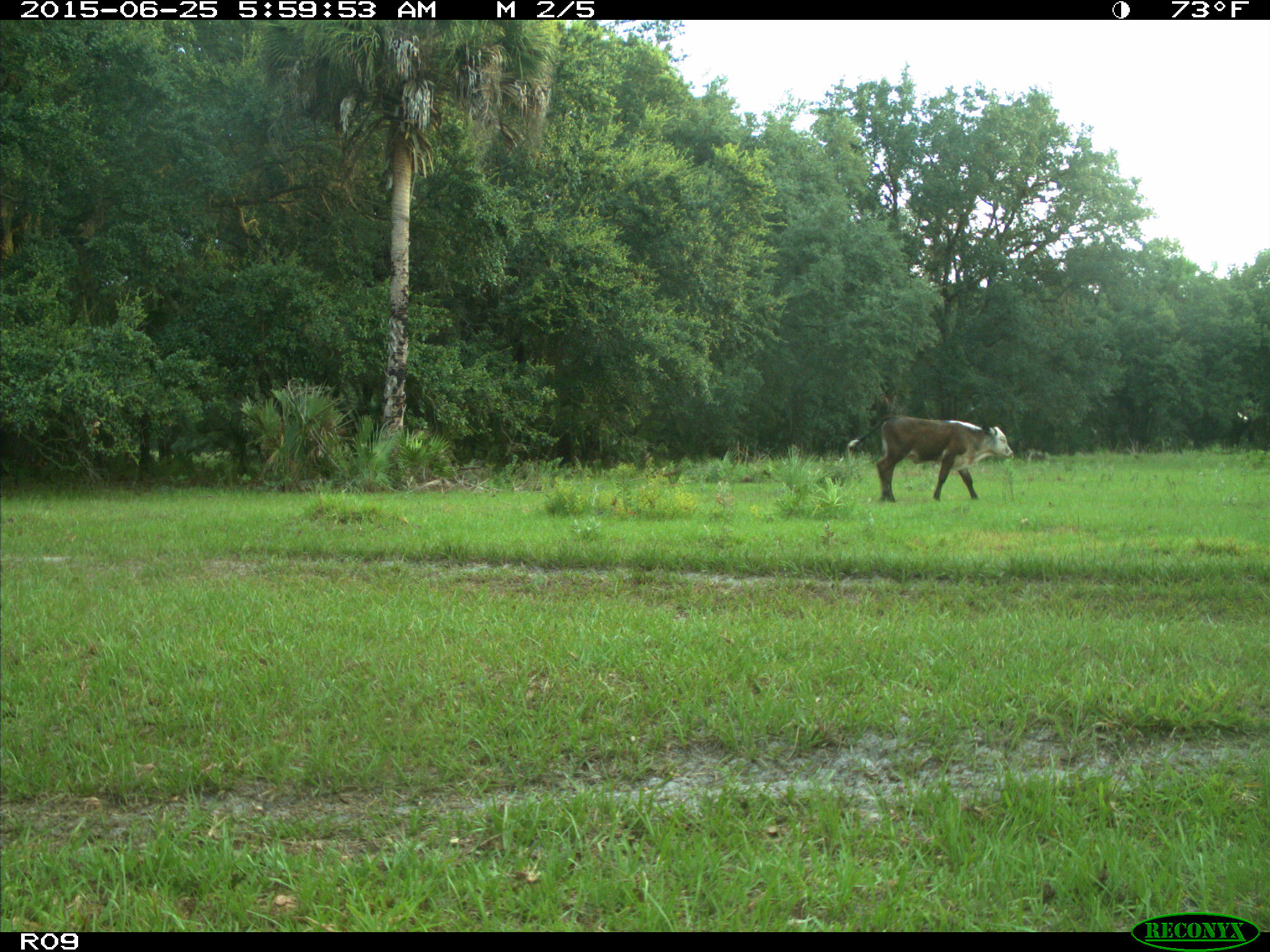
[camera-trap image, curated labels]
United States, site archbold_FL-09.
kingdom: Animalia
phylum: Chordata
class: Mammalia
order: Artiodactyla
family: Bovidae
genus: Bos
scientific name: Bos taurus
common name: domestic cow